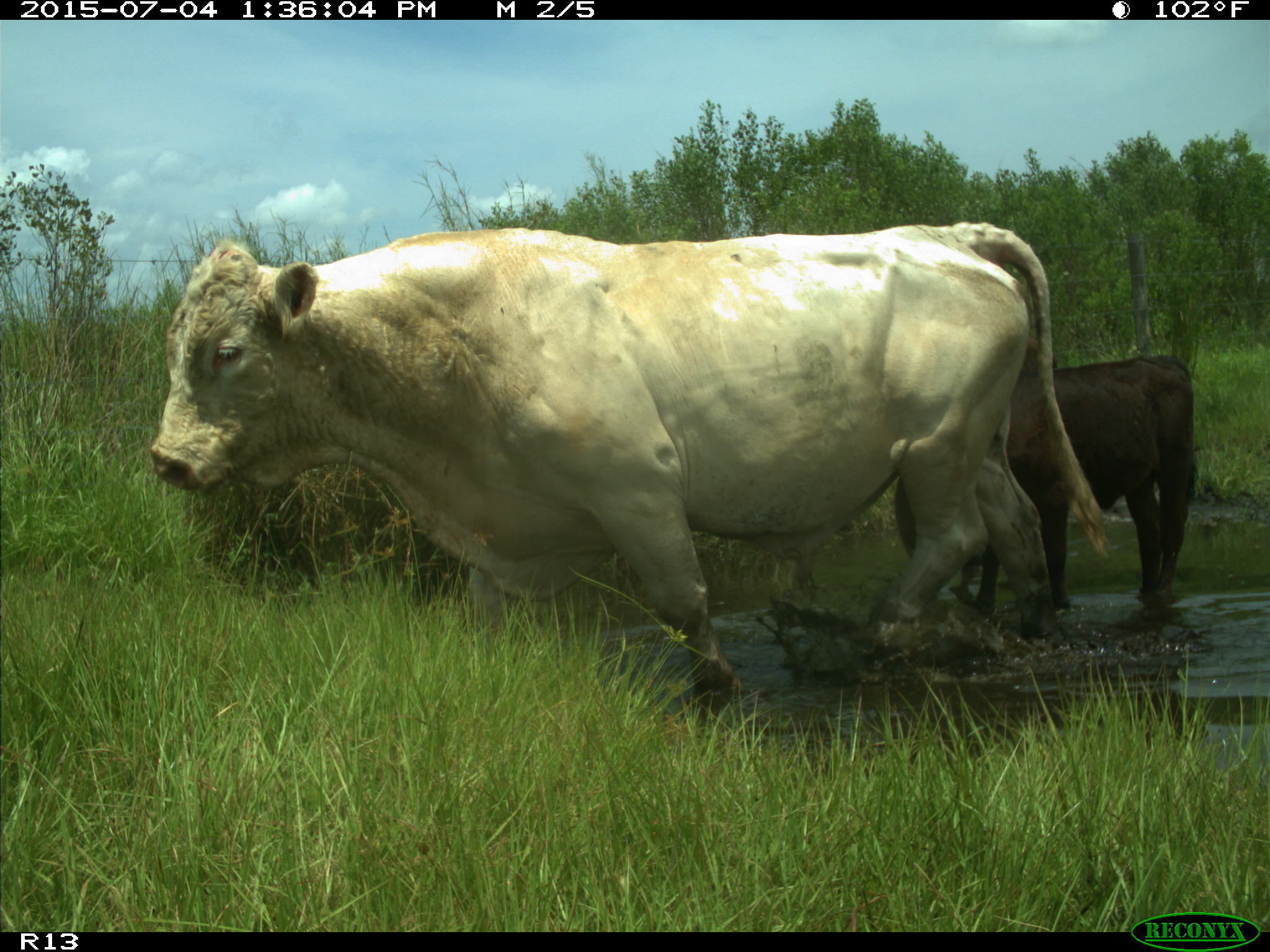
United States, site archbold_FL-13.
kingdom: Animalia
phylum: Chordata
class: Mammalia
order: Artiodactyla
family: Bovidae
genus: Bos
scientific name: Bos taurus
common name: domestic cow